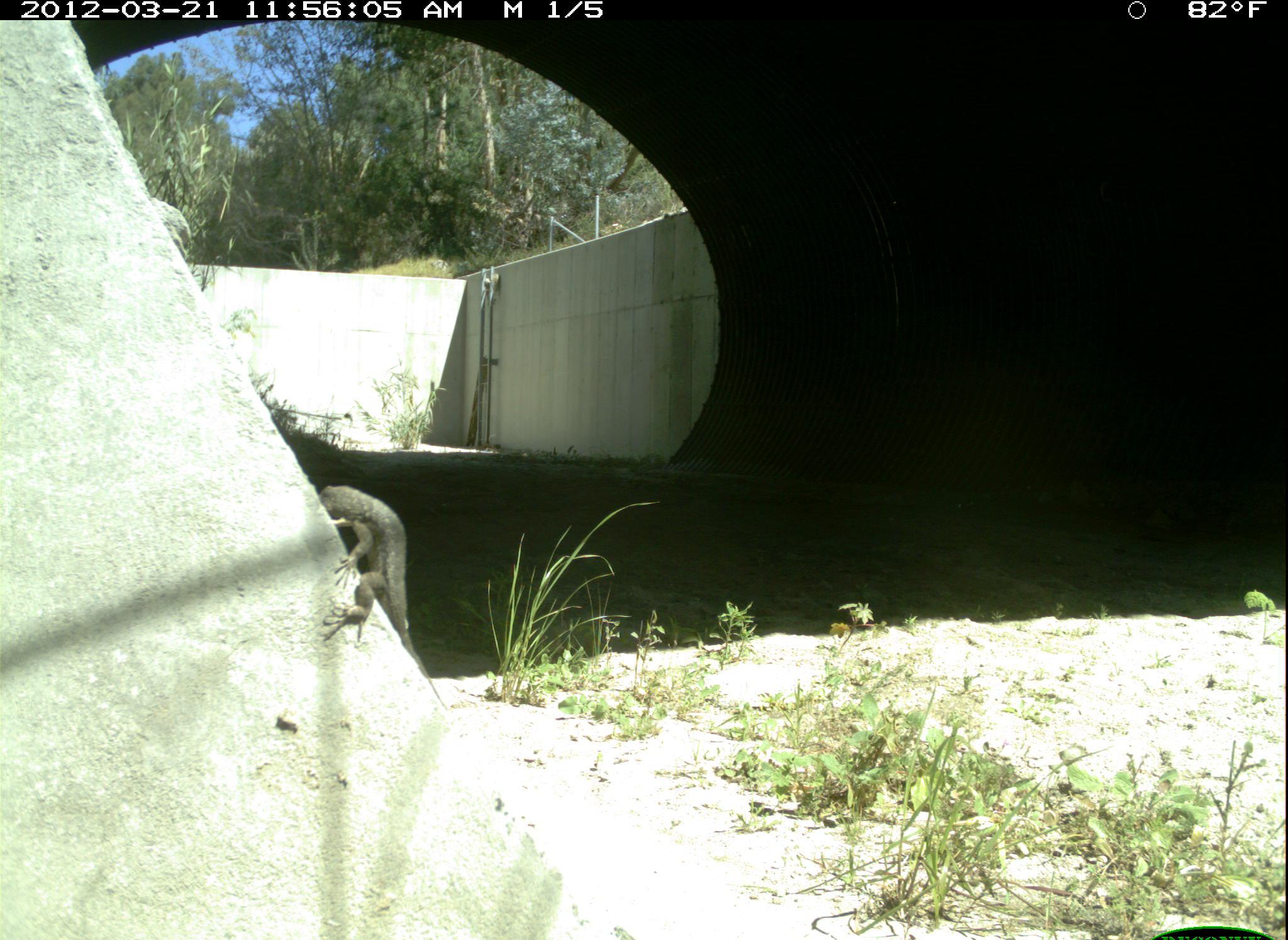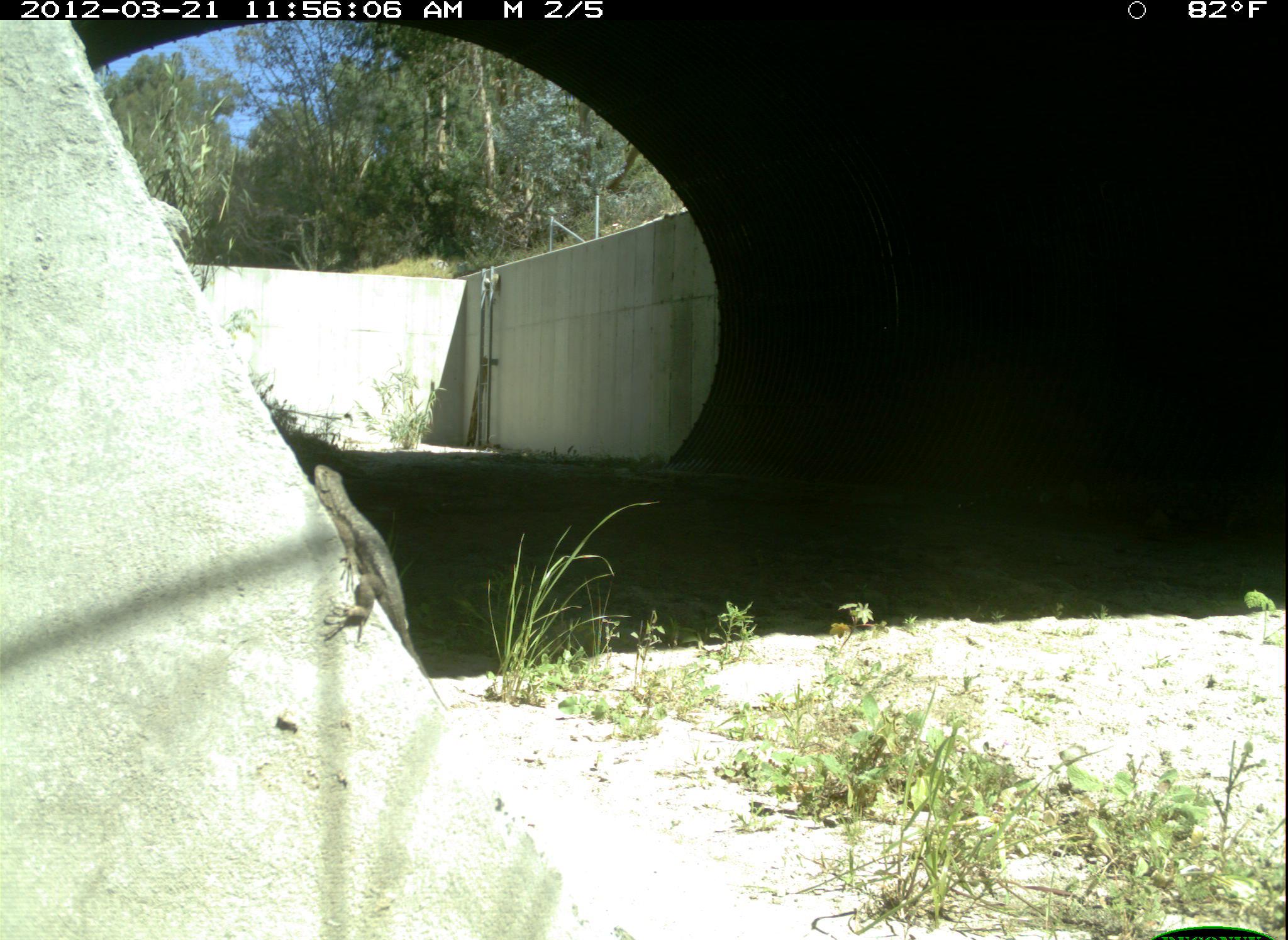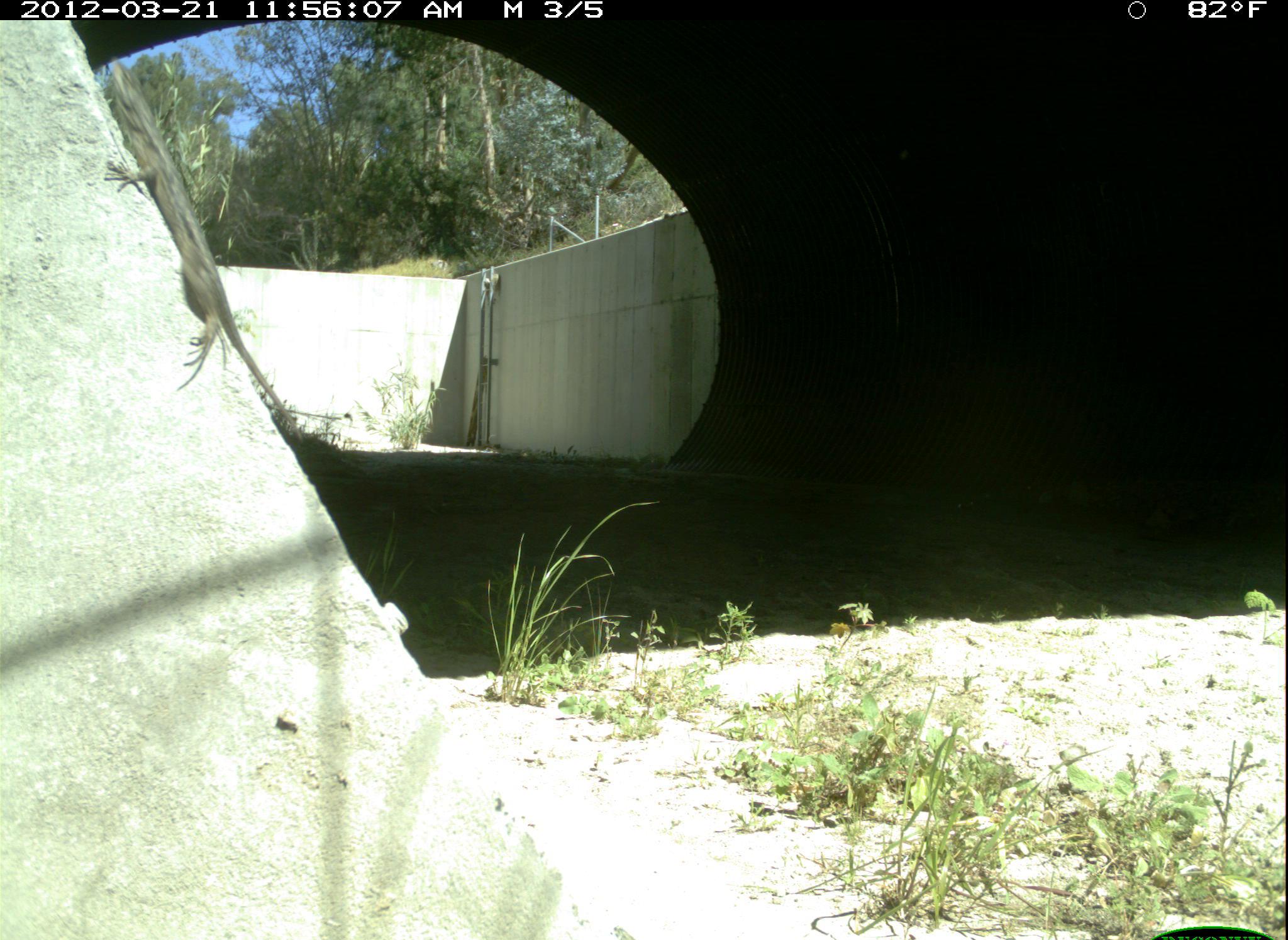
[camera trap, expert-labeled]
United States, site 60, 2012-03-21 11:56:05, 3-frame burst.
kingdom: Animalia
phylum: Chordata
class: Reptilia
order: Squamata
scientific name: Squamata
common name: lizard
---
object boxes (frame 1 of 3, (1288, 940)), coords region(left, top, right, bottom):
lizard: region(308, 480, 440, 701)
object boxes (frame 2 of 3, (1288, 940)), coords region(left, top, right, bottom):
lizard: region(311, 462, 444, 716)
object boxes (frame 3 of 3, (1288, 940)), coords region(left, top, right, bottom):
lizard: region(96, 56, 289, 417)